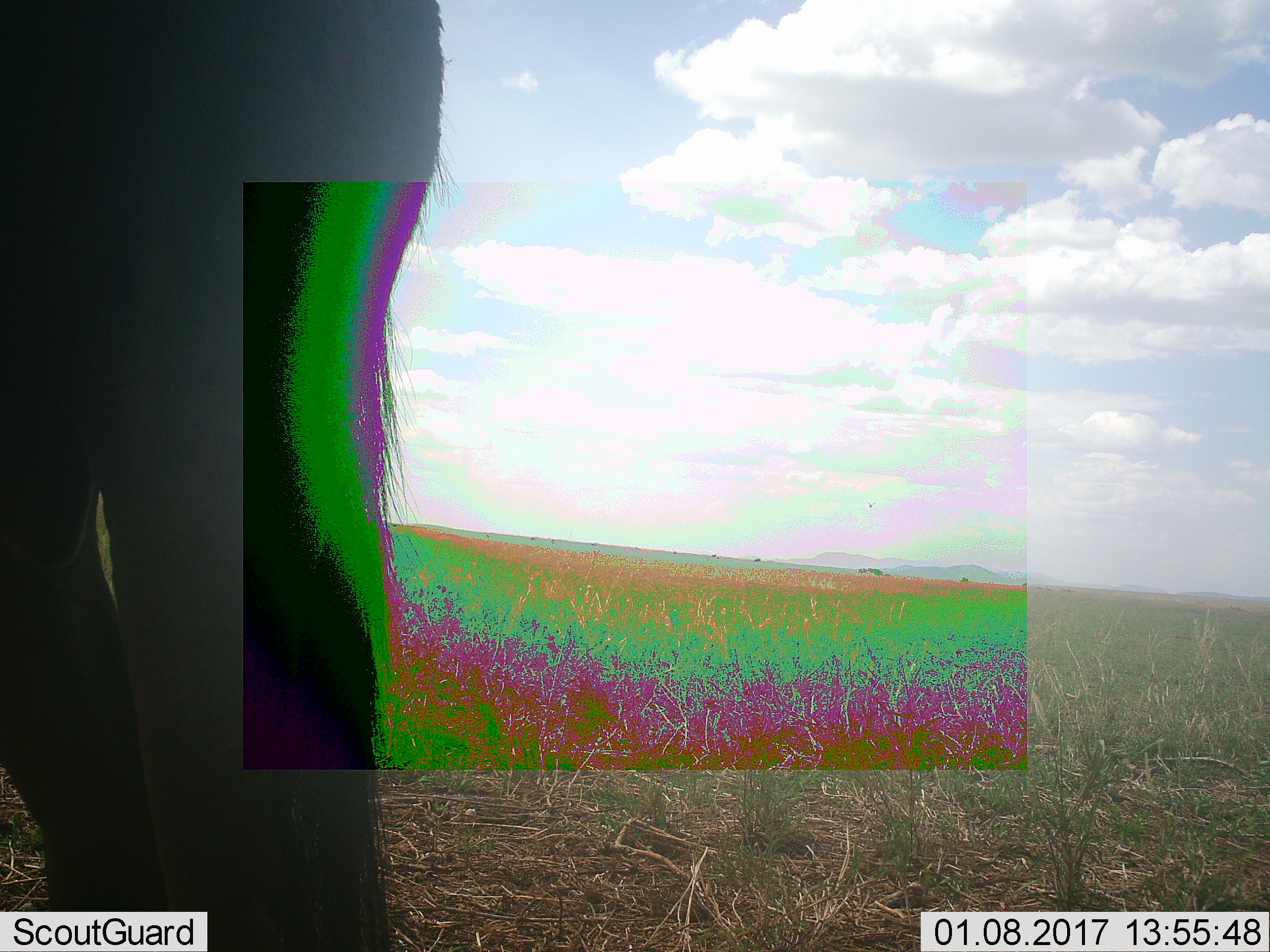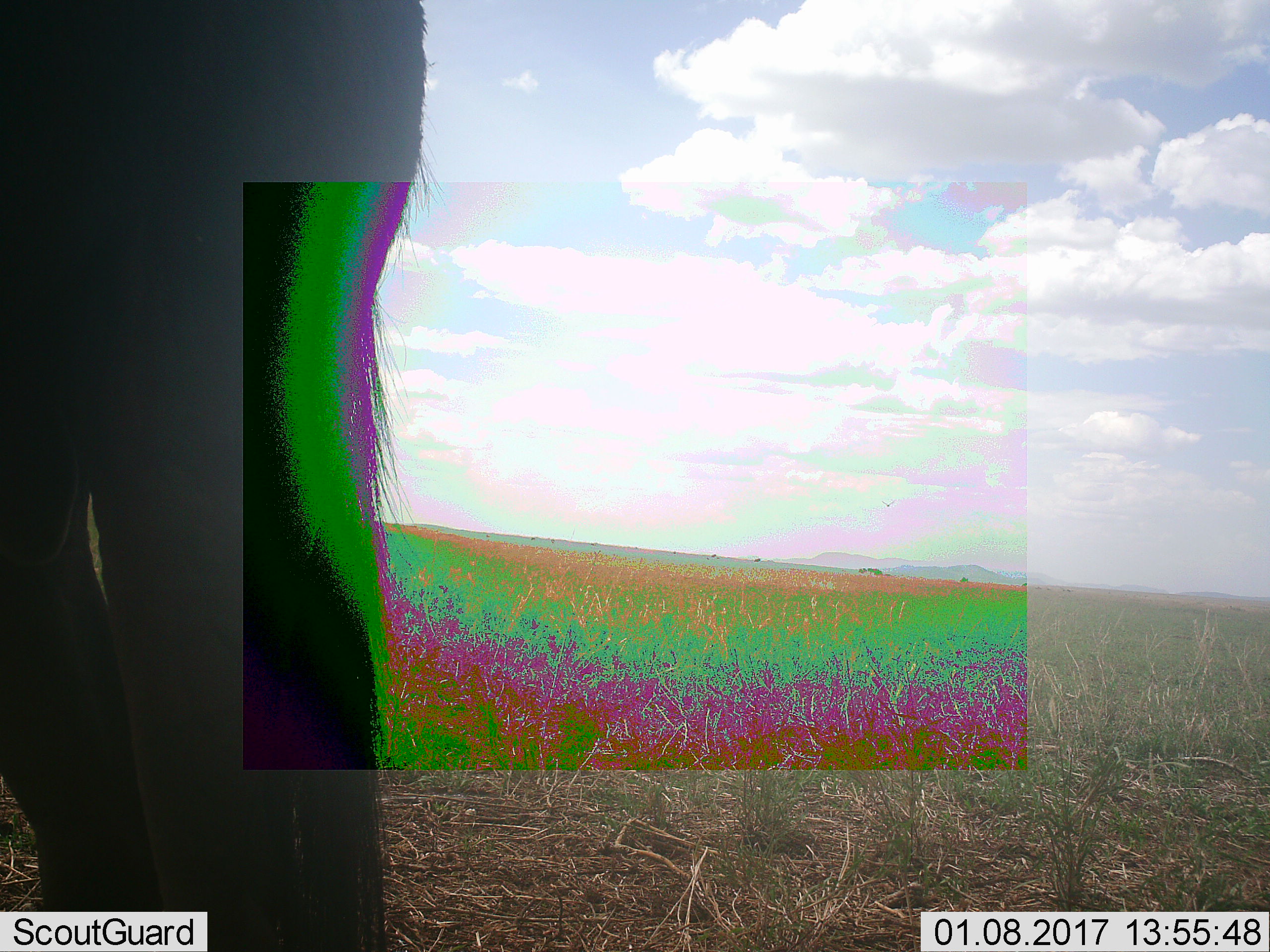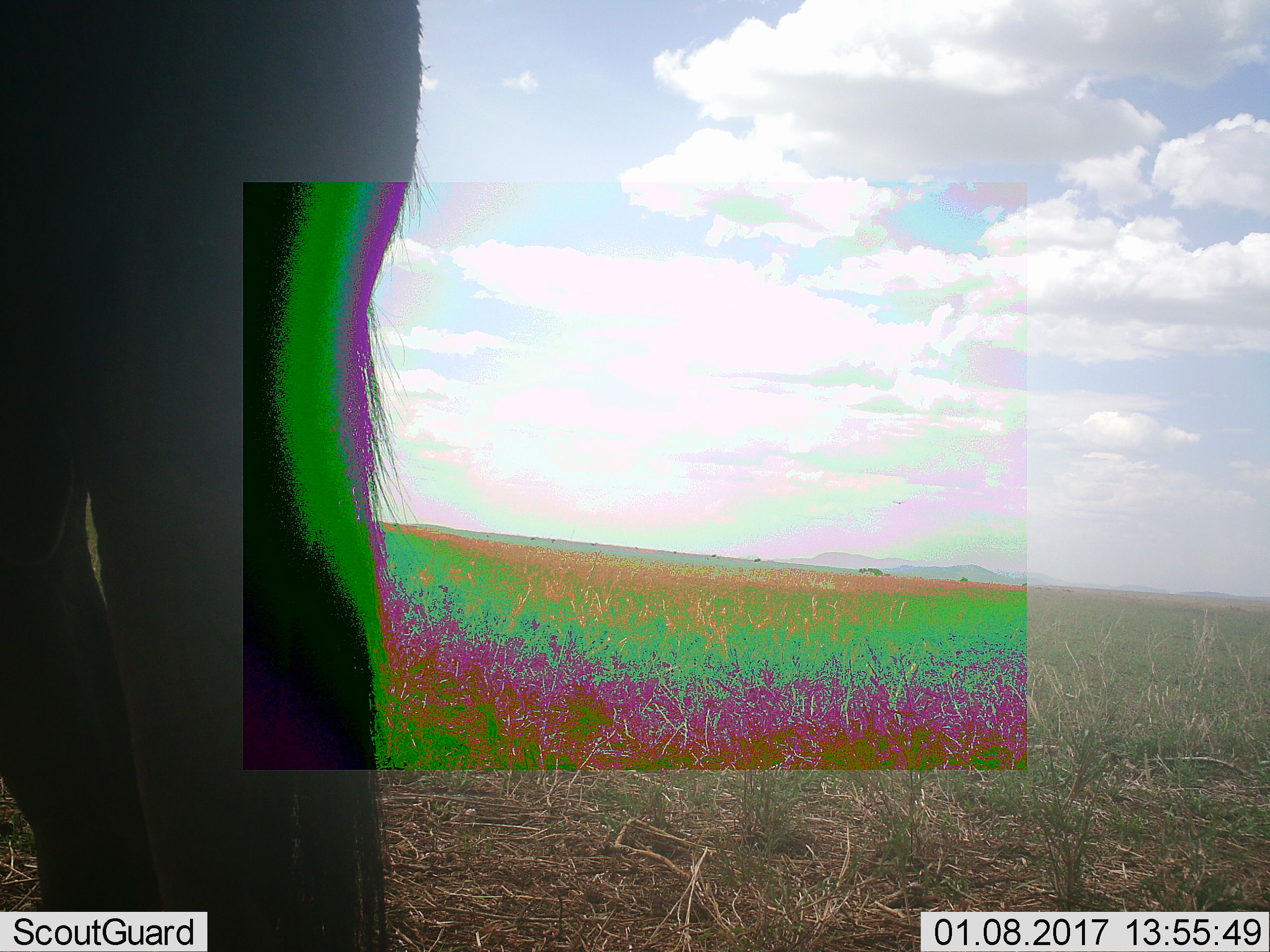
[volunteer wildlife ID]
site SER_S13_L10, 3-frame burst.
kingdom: Animalia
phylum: Chordata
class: Mammalia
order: Artiodactyla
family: Bovidae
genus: Connochaetes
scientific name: Connochaetes taurinus taurinus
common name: blue wildebeest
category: wildebeestblue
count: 1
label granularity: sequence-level